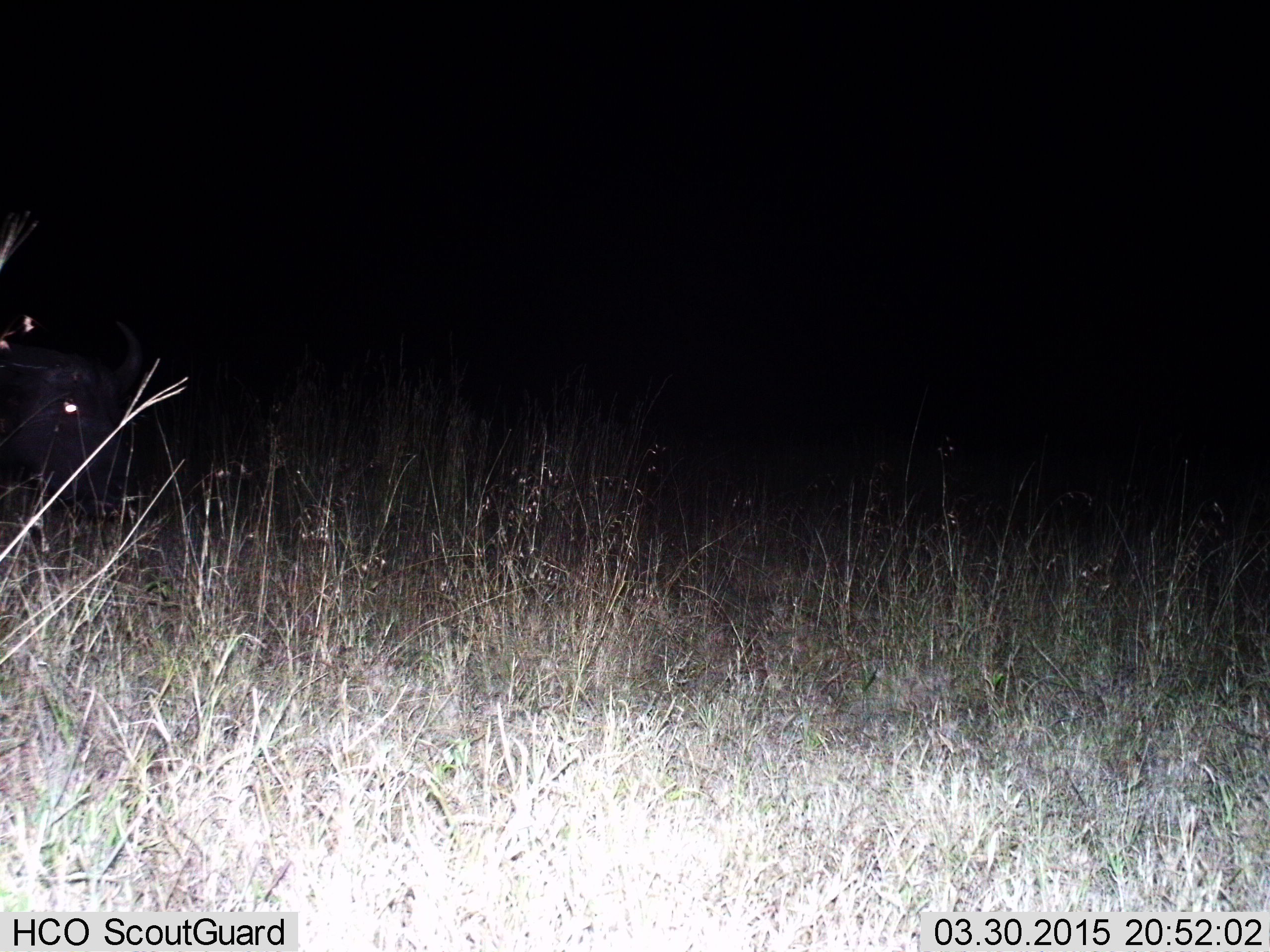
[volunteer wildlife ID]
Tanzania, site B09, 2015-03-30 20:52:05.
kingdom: Animalia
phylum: Chordata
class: Mammalia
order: Artiodactyla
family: Bovidae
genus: Connochaetes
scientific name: Connochaetes taurinus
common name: blue wildebeest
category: wildebeest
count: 1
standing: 88%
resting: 0%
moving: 12%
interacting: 0%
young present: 0%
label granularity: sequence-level